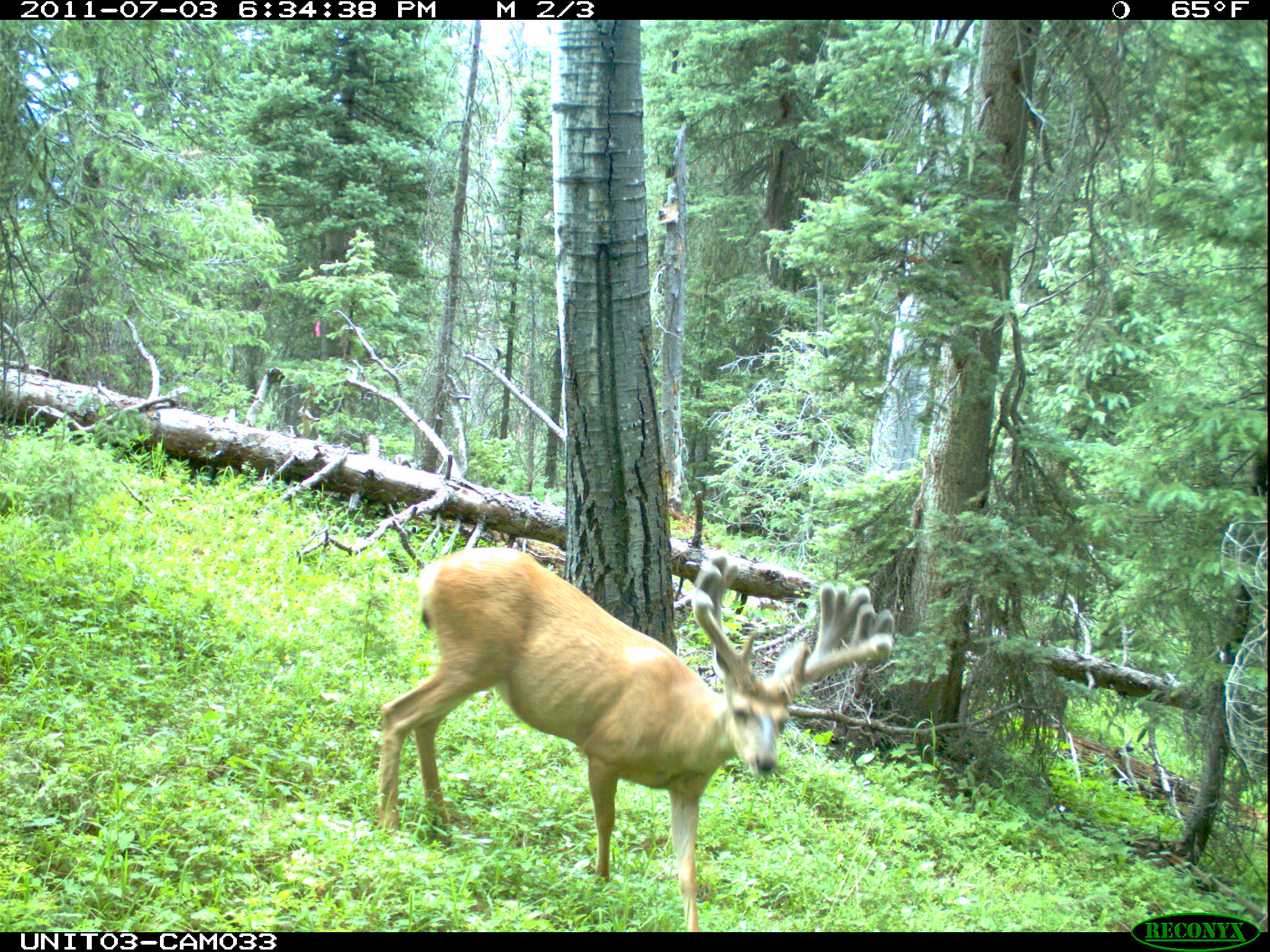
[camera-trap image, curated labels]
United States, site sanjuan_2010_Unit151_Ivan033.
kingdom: Animalia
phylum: Chordata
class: Mammalia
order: Artiodactyla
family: Cervidae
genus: Odocoileus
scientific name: Odocoileus hemionus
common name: mule deer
Odocoileus hemionus (mule deer).